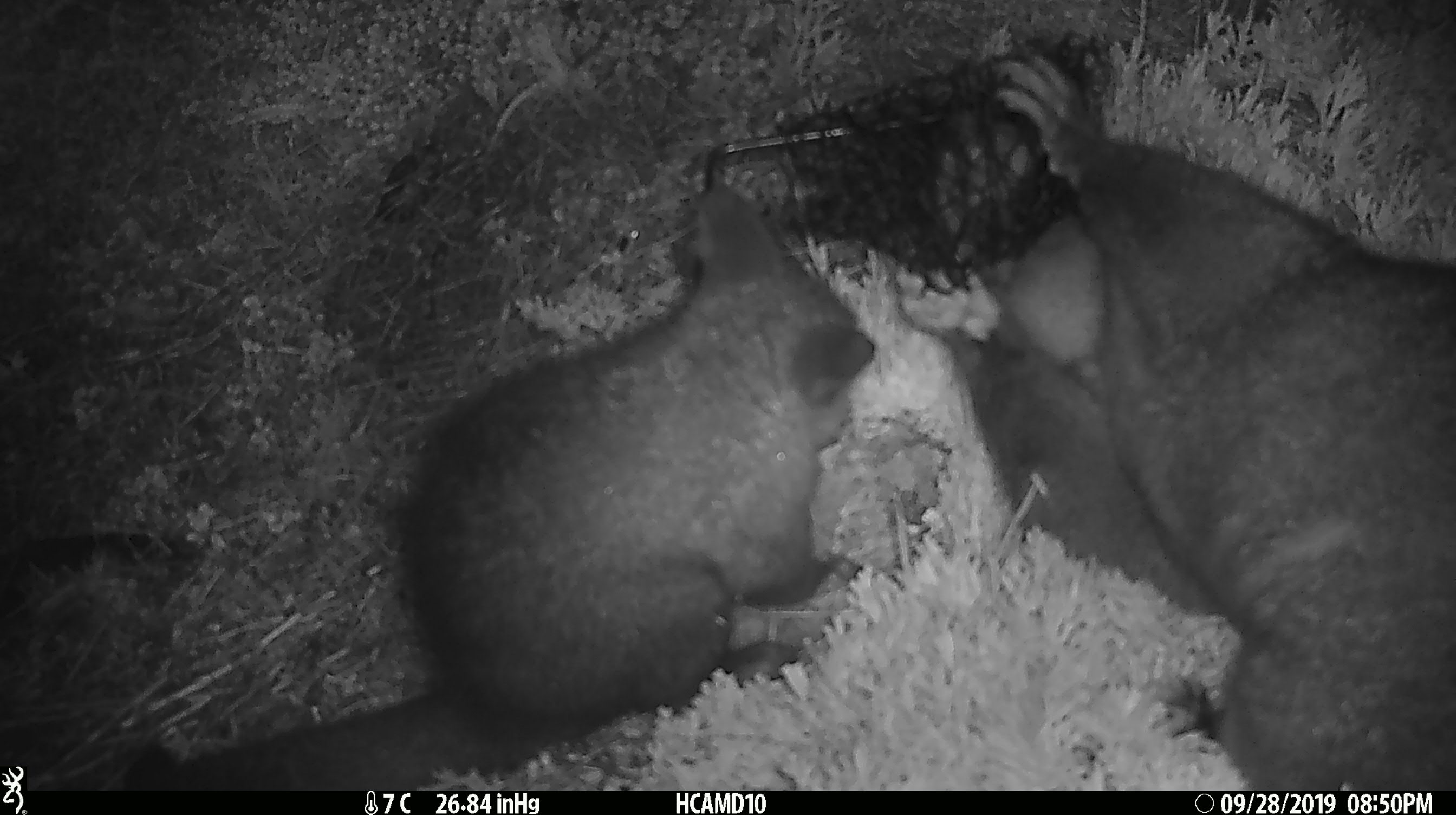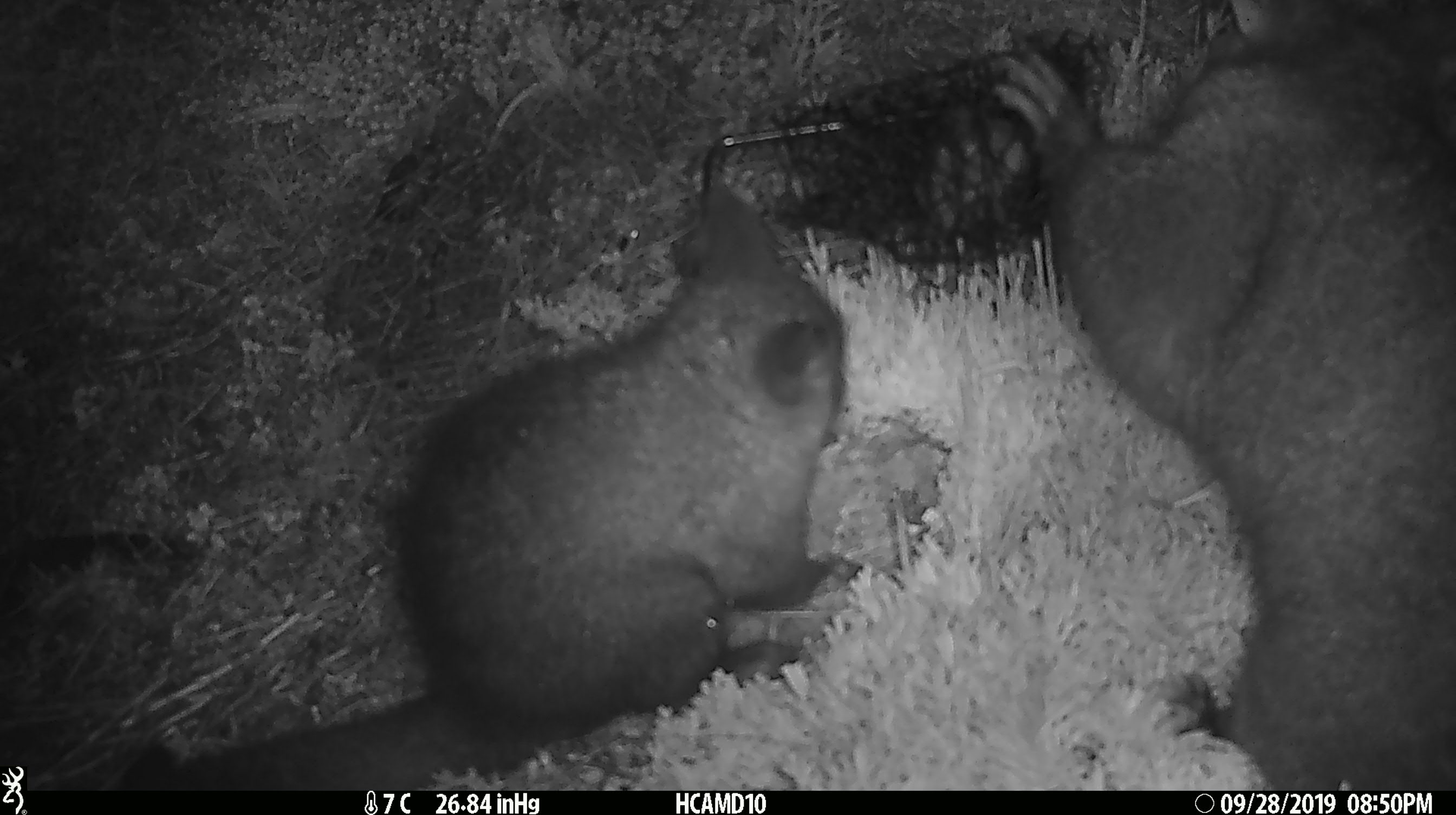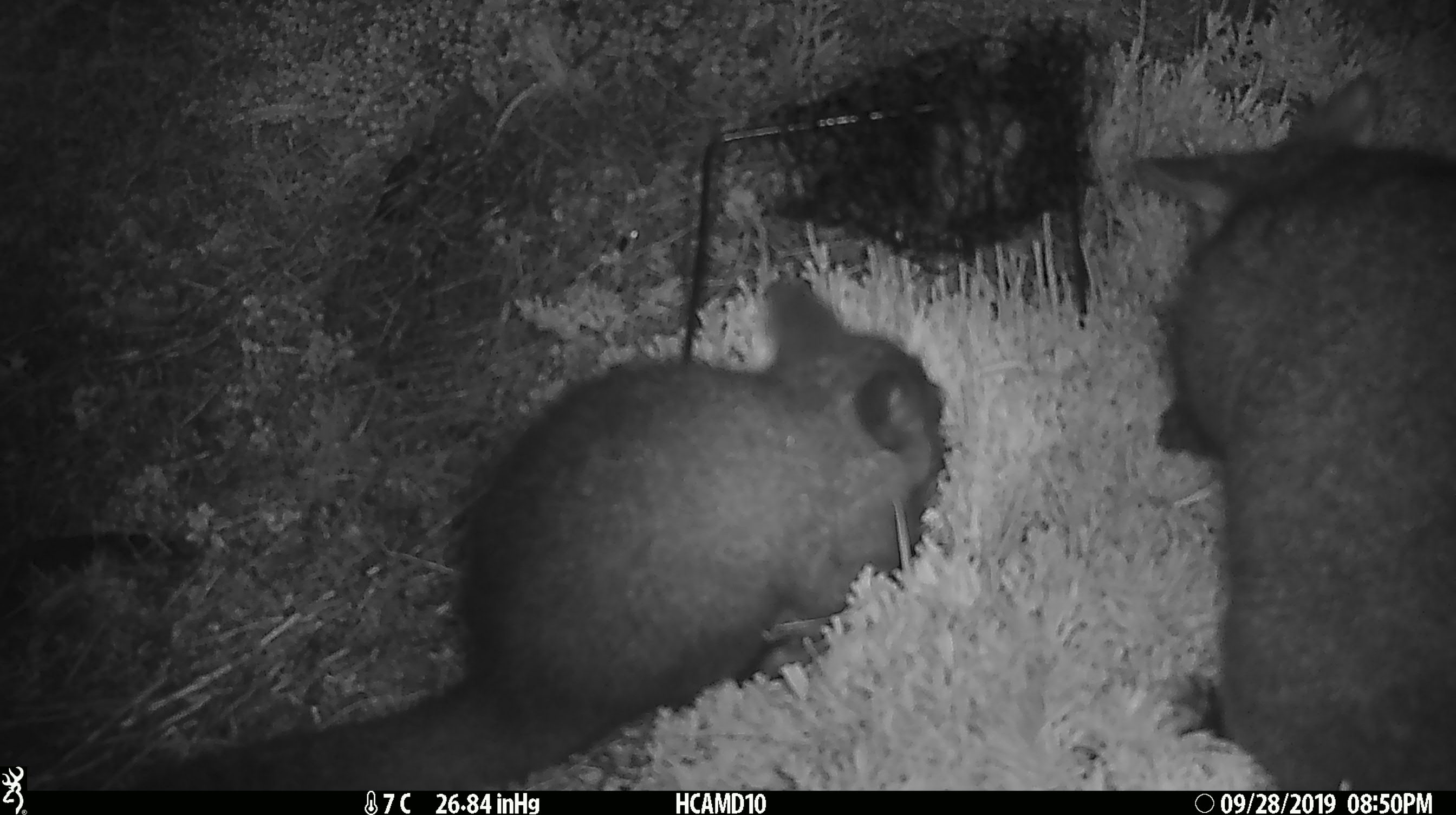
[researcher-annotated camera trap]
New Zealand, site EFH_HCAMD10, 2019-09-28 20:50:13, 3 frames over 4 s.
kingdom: Animalia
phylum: Chordata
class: Mammalia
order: Diprotodontia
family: Phalangeridae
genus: Trichosurus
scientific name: Trichosurus vulpecula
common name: common brushtail possum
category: possum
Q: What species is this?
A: Possum (common brushtail possum) (Trichosurus vulpecula).